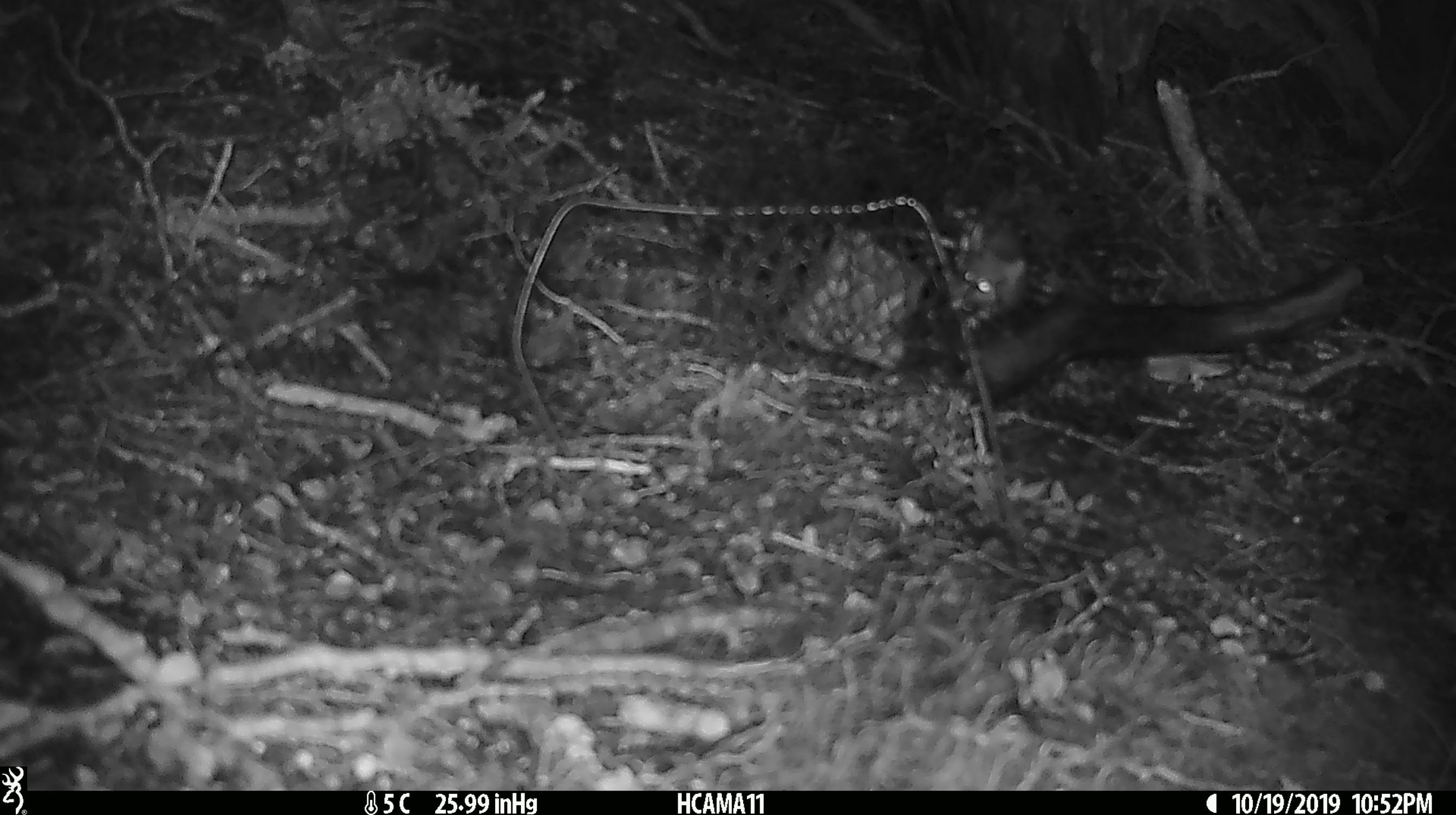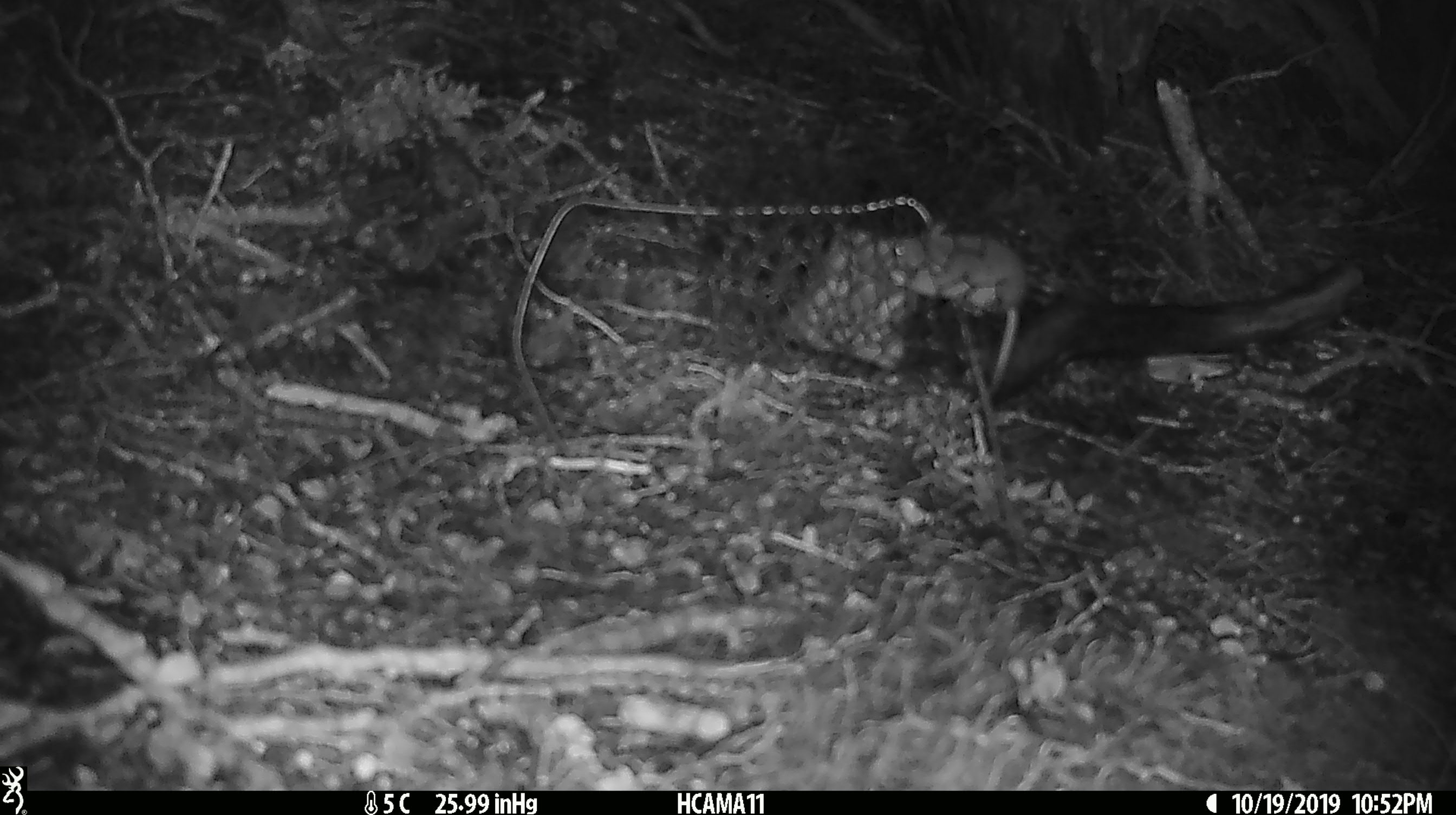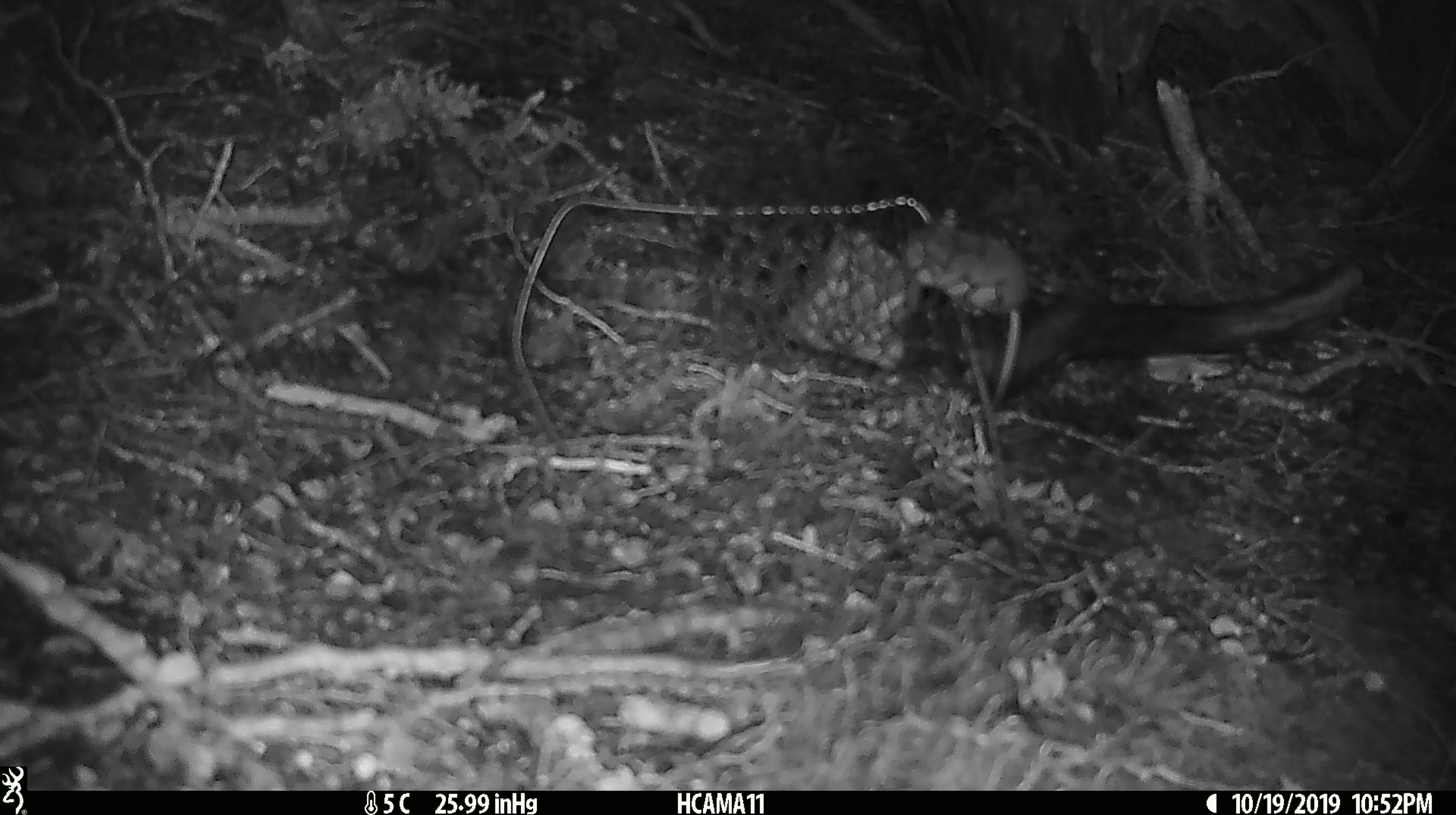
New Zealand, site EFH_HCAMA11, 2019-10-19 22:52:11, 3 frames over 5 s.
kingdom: Animalia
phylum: Chordata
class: Mammalia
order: Rodentia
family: Muridae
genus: Mus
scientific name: Mus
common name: mouse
Mouse (Mus).